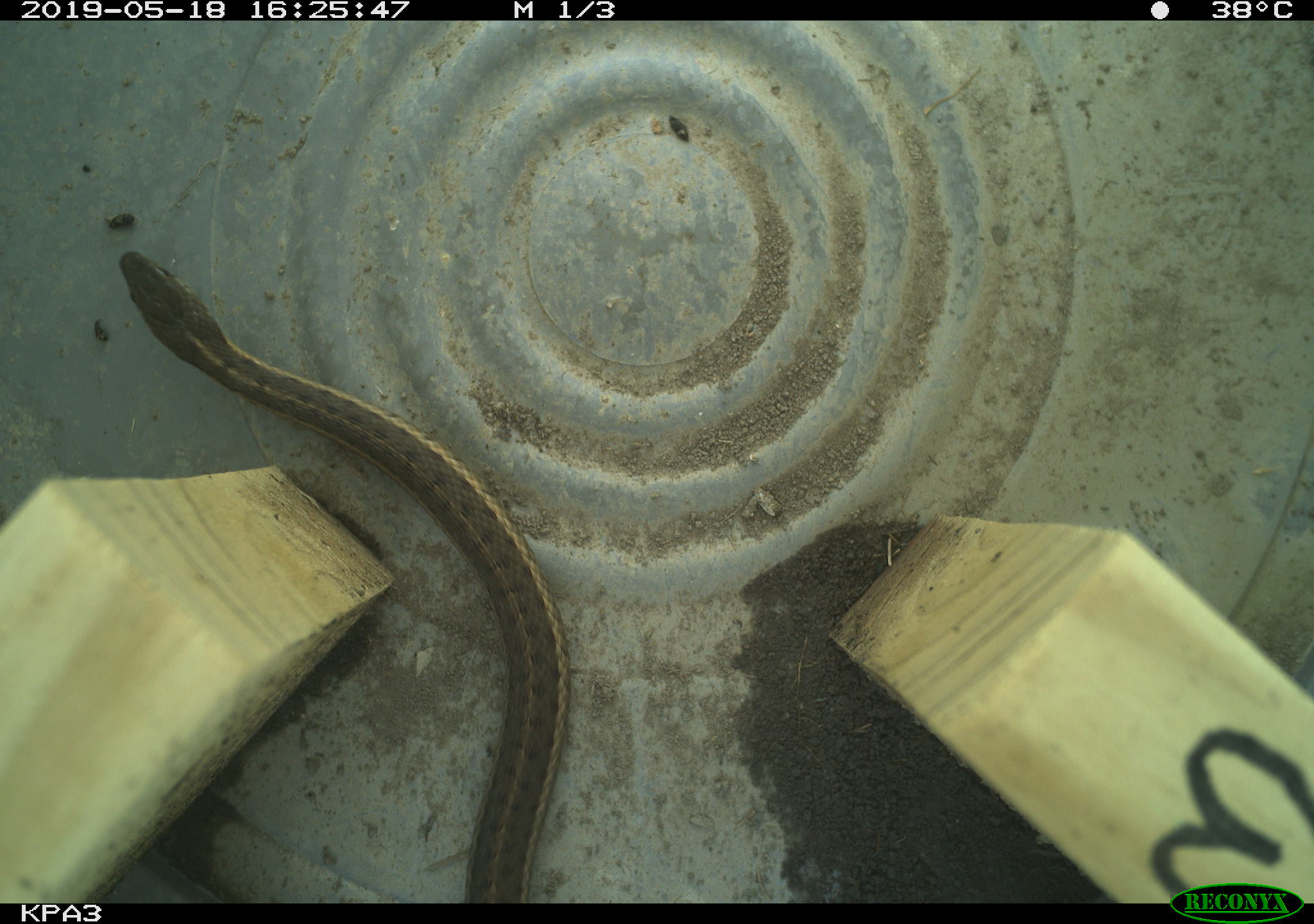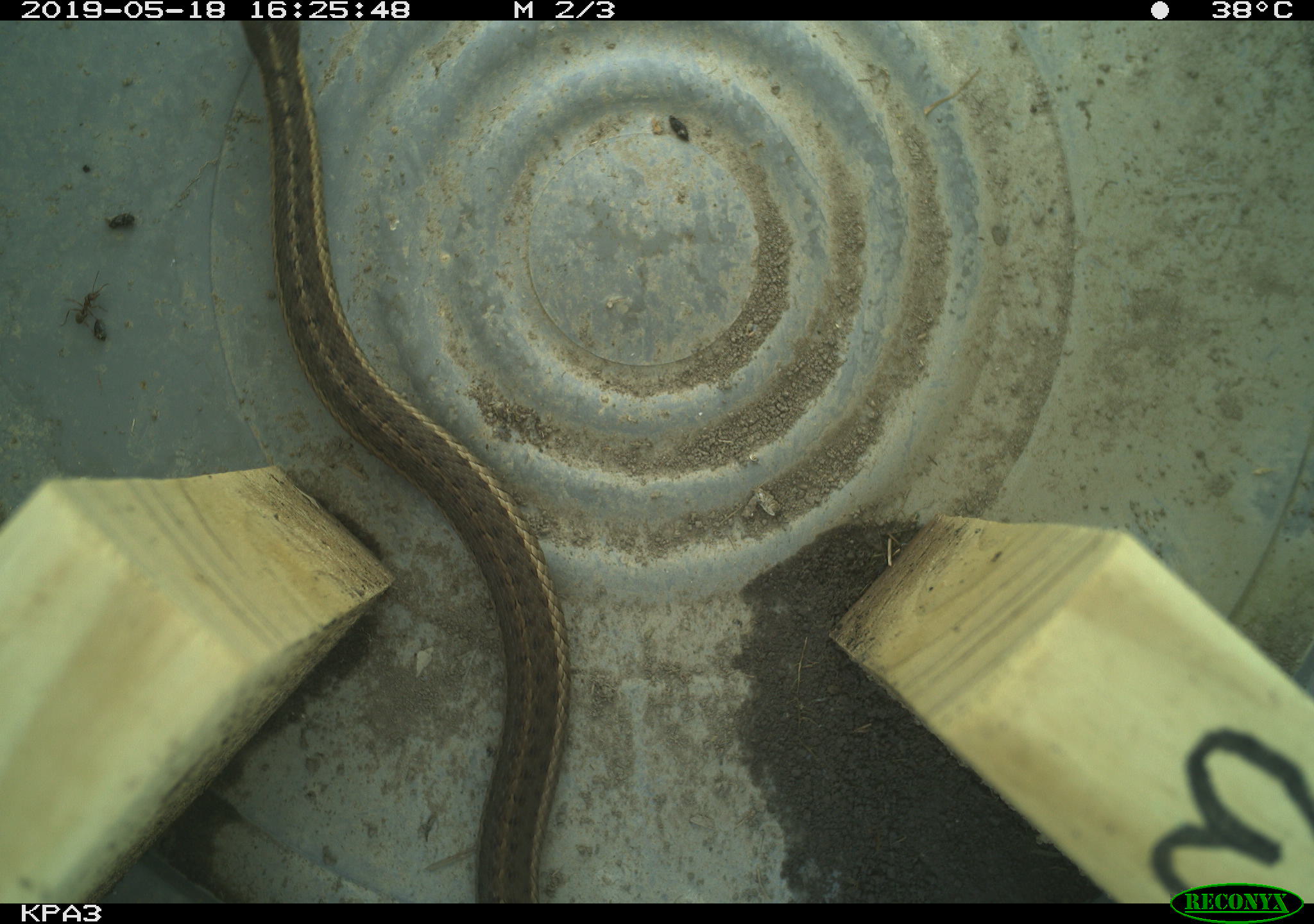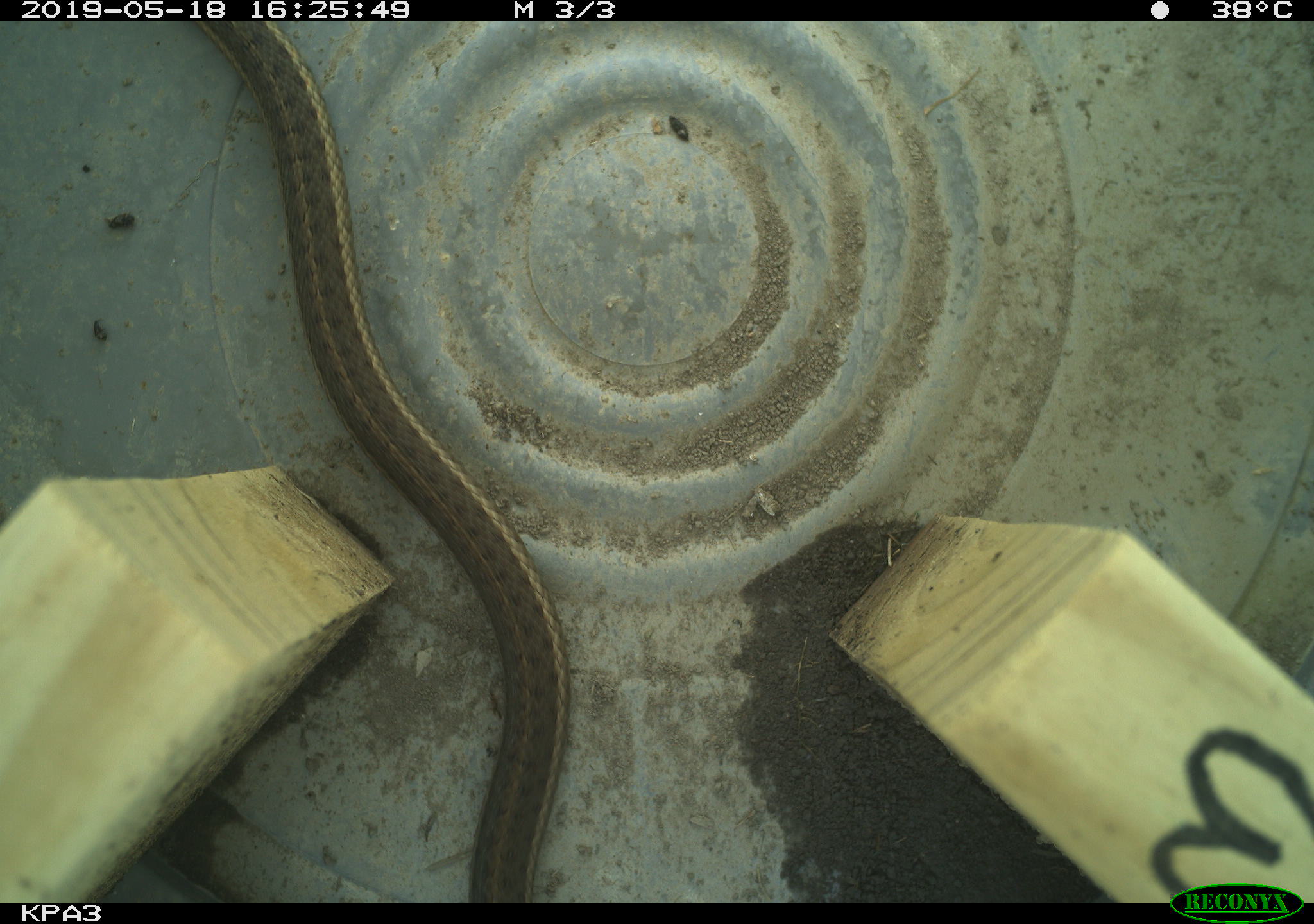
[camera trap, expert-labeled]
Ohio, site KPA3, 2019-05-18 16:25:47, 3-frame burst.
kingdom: Animalia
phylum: Chordata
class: Reptilia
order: Squamata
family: Colubridae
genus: Thamnophis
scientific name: Thamnophis sirtalis sirtalis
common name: eastern gartersnake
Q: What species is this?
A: Eastern gartersnake (Thamnophis sirtalis sirtalis).